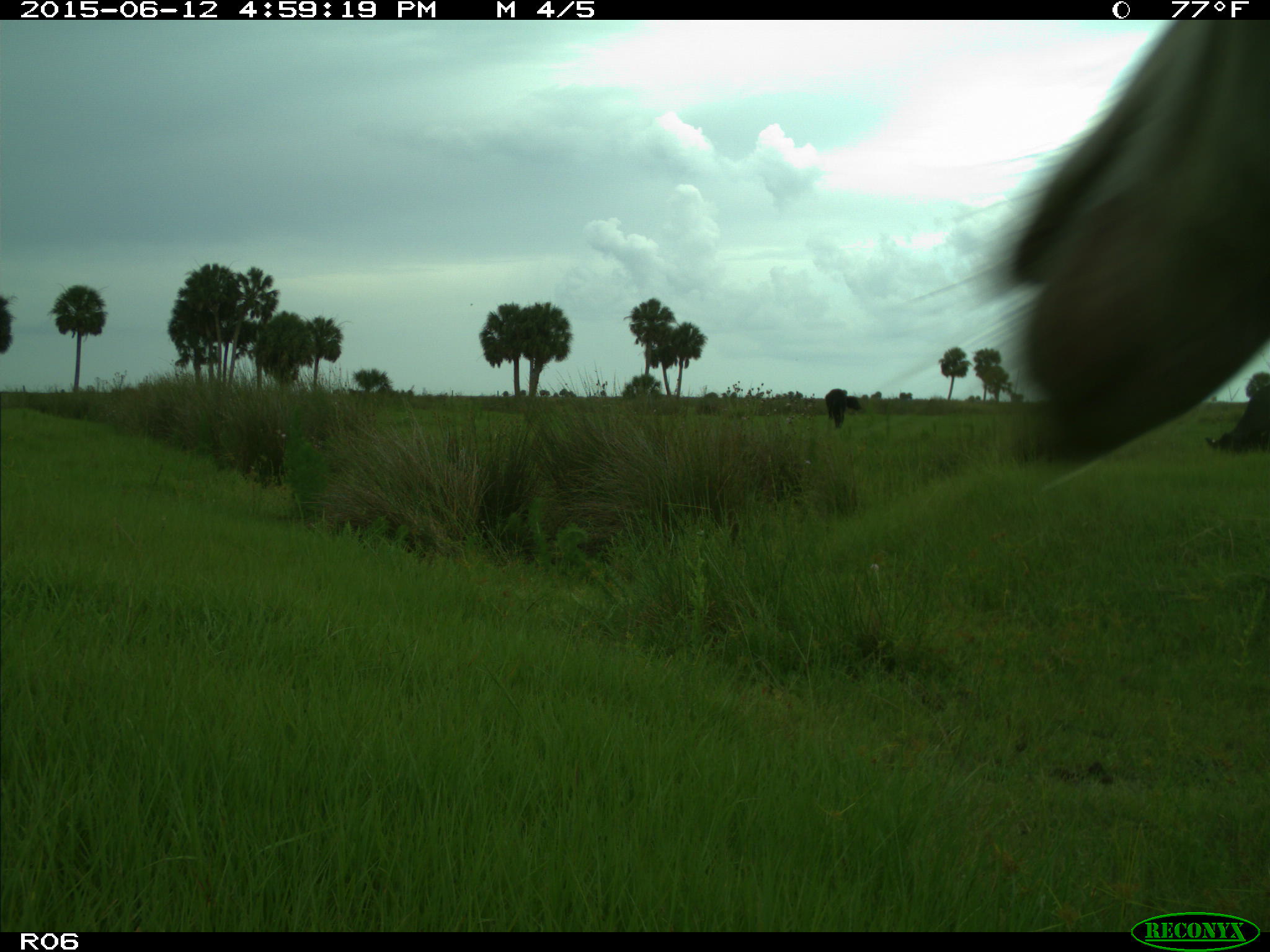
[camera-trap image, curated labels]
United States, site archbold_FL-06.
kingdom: Animalia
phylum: Chordata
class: Mammalia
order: Artiodactyla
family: Bovidae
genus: Bos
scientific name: Bos taurus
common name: domestic cow